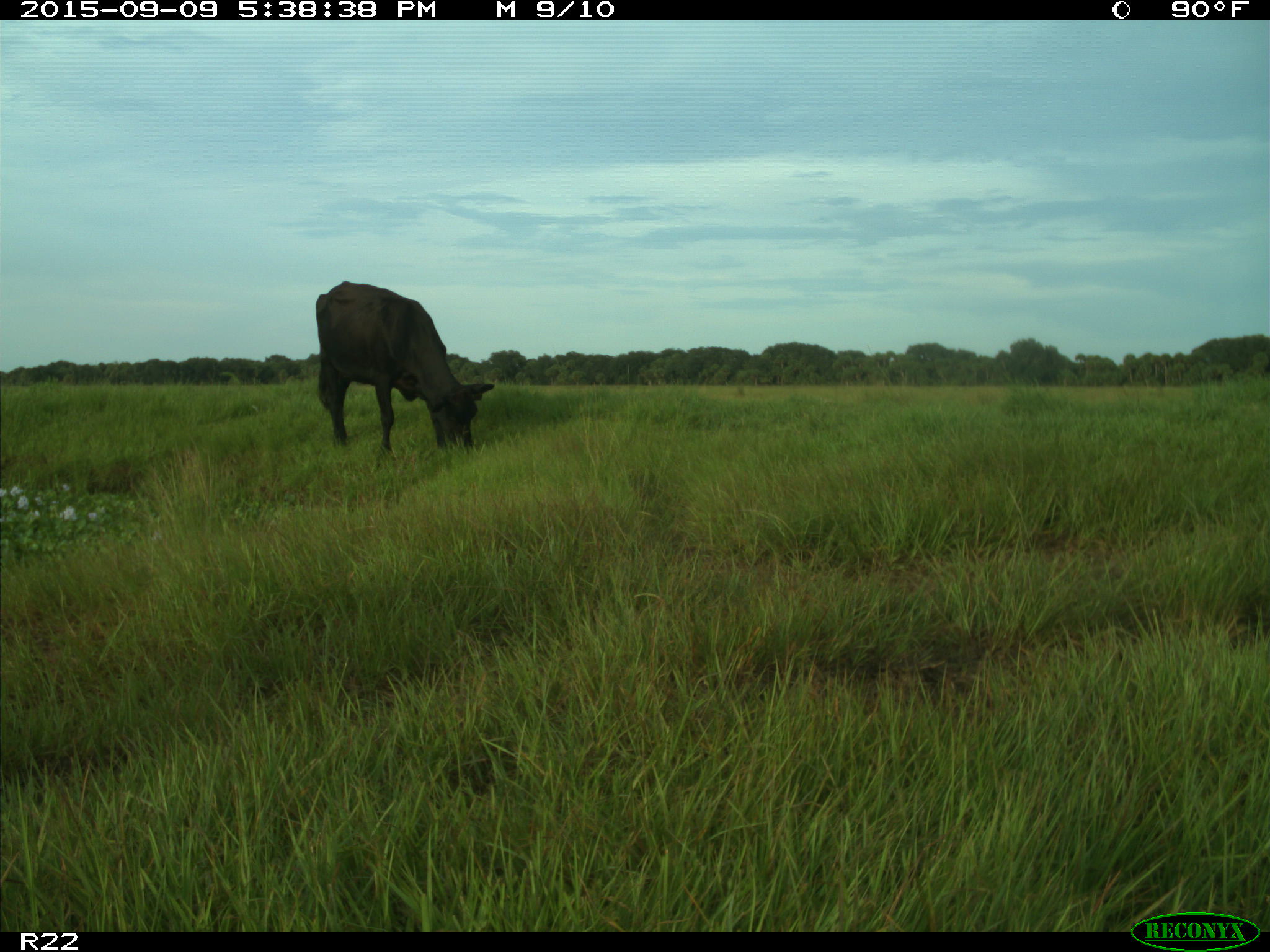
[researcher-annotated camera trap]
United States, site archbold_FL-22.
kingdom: Animalia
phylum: Chordata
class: Mammalia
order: Artiodactyla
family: Bovidae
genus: Bos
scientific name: Bos taurus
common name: domestic cow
Bos taurus (domestic cow).